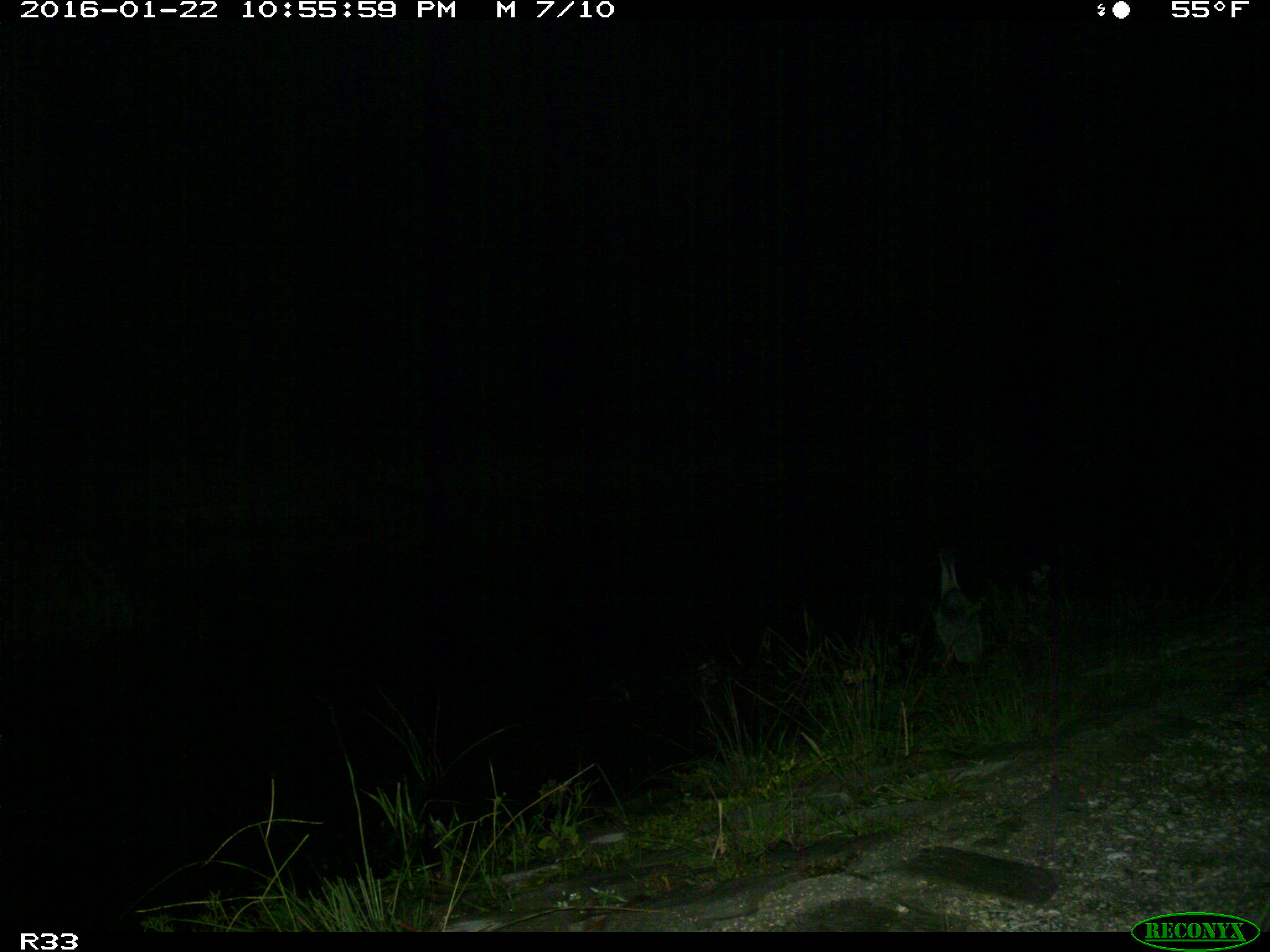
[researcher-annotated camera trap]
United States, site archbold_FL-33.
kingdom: Animalia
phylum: Chordata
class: Aves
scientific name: Aves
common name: birds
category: unidentified bird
Unidentified bird (birds) (Aves).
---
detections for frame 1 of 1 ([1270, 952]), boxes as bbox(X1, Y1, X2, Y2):
animal: bbox(930, 542, 991, 669)